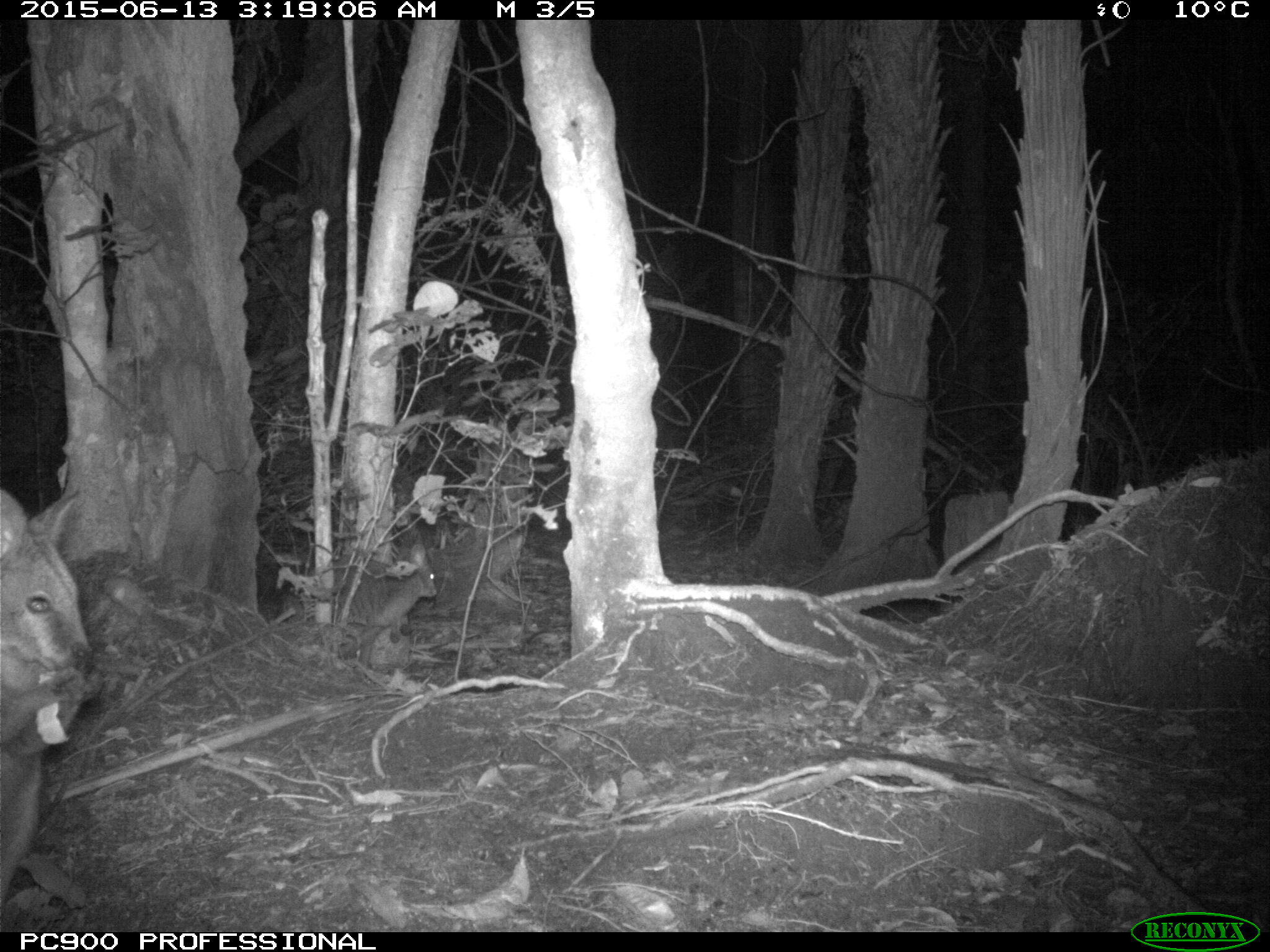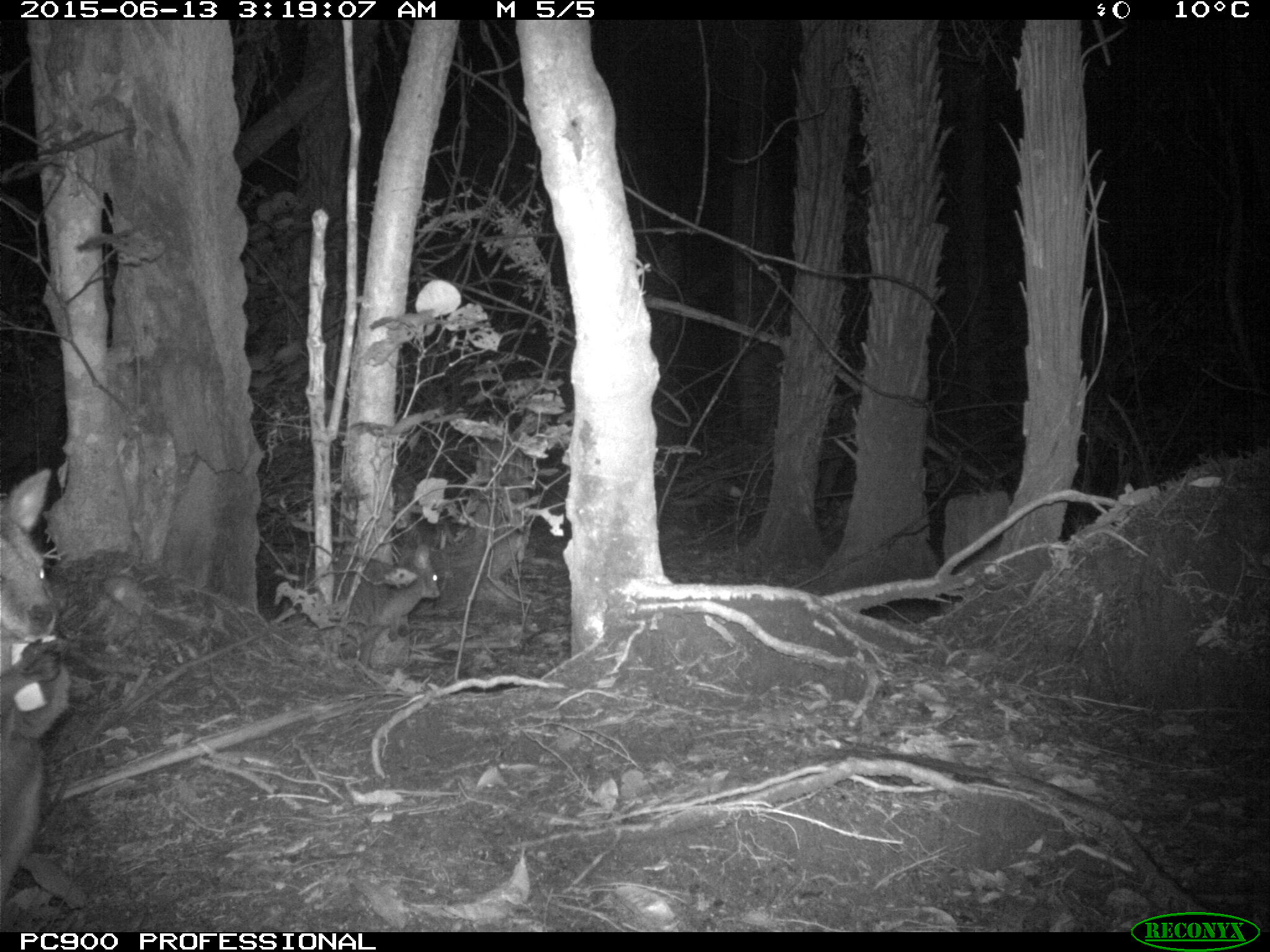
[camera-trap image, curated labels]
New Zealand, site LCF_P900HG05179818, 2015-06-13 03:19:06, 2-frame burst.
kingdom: Animalia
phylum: Chordata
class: Mammalia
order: Diprotodontia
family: Macropodidae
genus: Notamacropus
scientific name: Notamacropus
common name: wallaby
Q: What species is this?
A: Wallaby (Notamacropus).